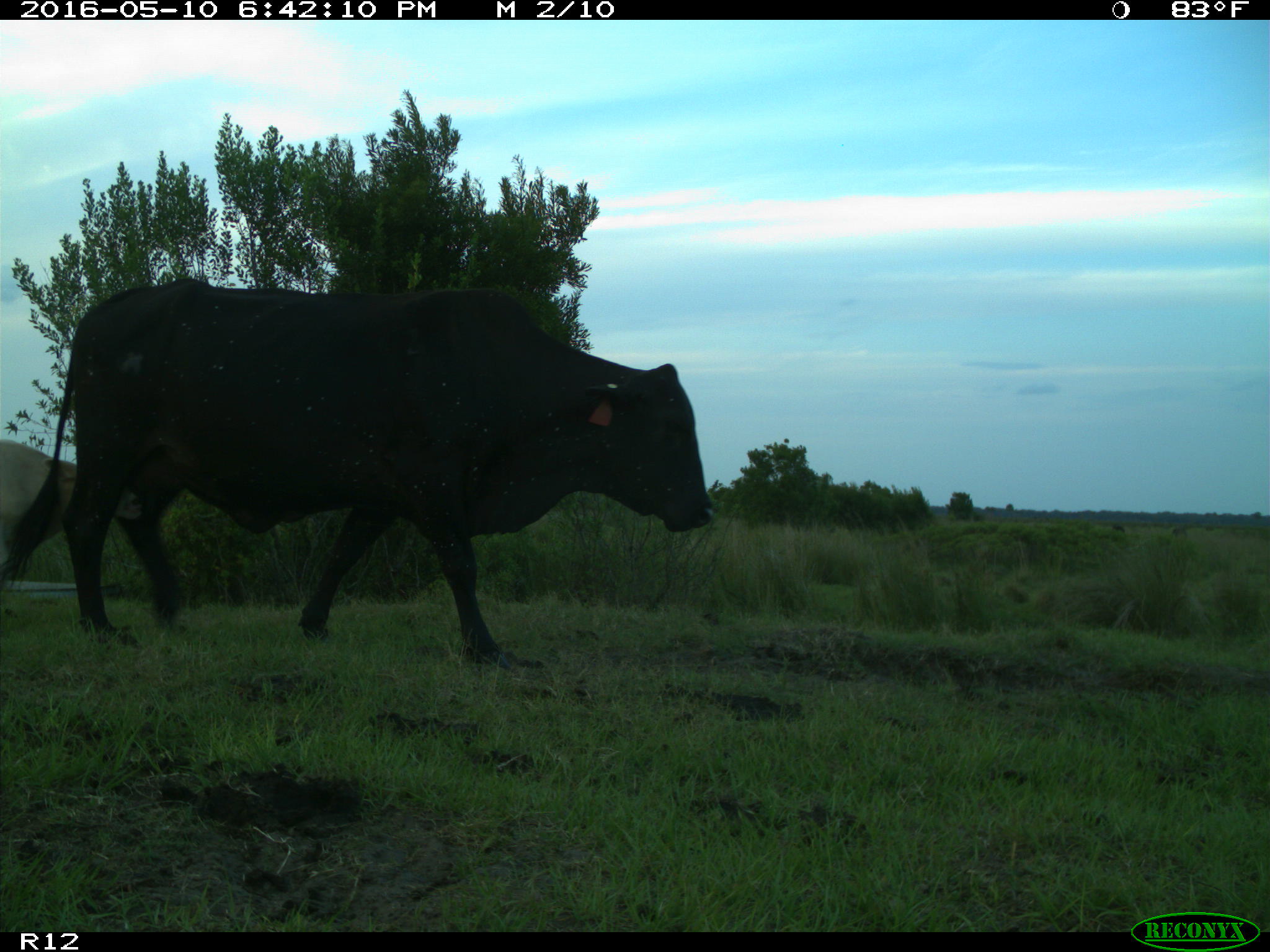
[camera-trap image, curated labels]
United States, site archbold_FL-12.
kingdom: Animalia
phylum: Chordata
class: Mammalia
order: Artiodactyla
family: Bovidae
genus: Bos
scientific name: Bos taurus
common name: domestic cow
Bos taurus (domestic cow).